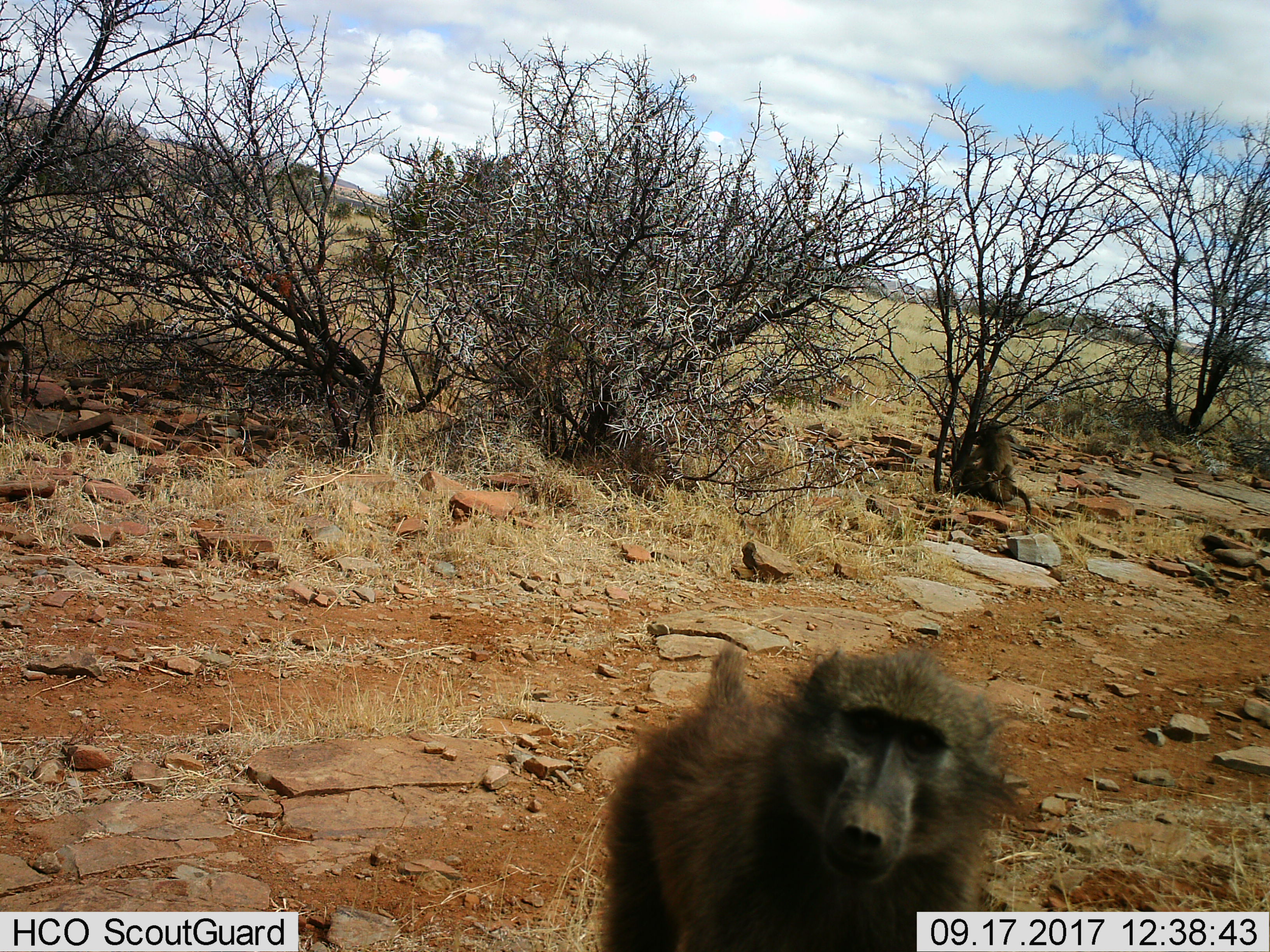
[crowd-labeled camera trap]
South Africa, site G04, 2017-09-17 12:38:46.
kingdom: Animalia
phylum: Chordata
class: Mammalia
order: Primates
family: Cercopithecidae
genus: Papio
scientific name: Papio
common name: baboon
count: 2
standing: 57%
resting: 43%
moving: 43%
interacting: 29%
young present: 0%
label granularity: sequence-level